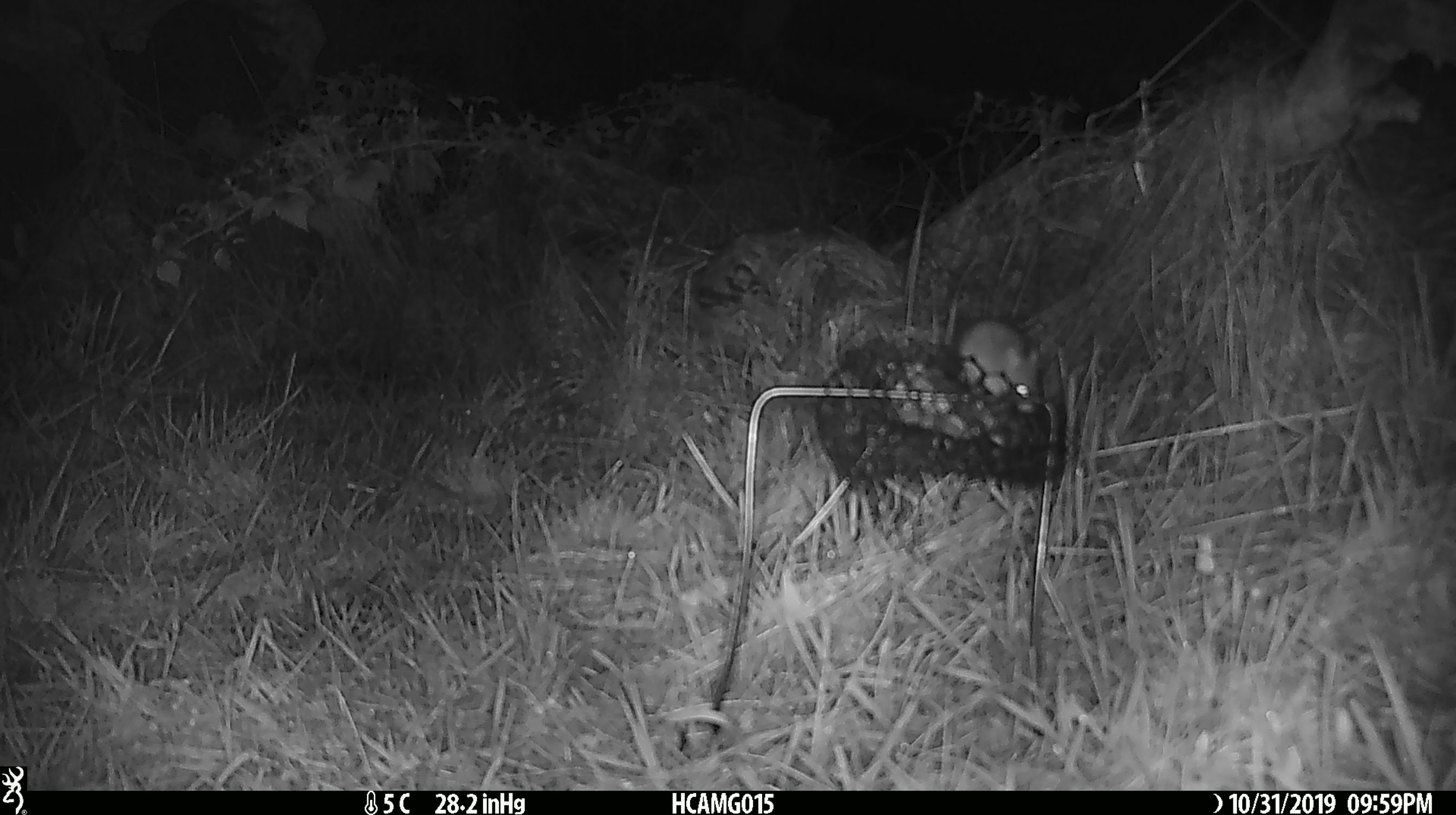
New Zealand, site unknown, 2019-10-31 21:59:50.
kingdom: Animalia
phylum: Chordata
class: Mammalia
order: Rodentia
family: Muridae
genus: Mus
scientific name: Mus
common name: mouse